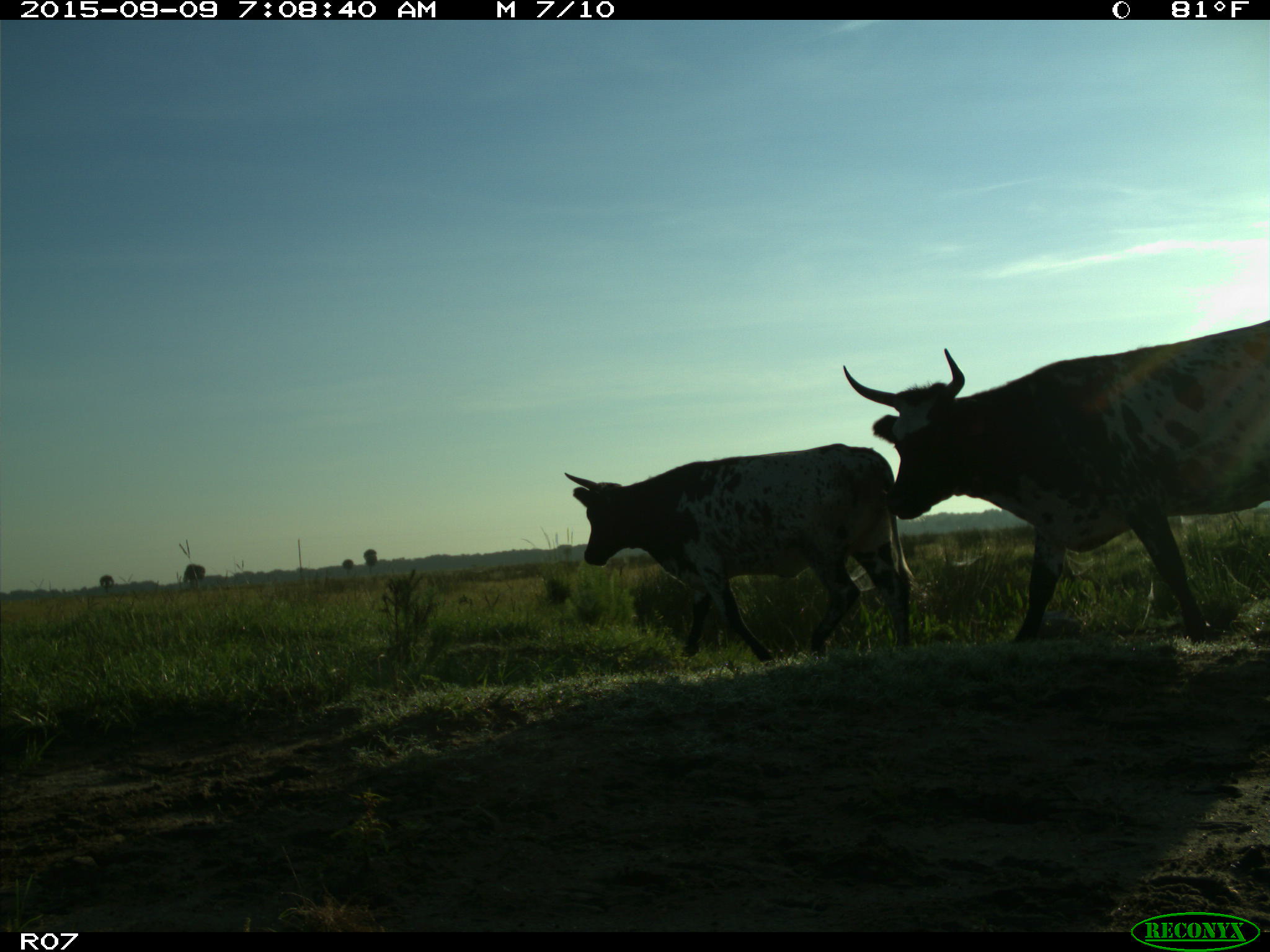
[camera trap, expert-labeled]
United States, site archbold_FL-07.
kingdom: Animalia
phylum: Chordata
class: Mammalia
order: Artiodactyla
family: Bovidae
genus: Bos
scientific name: Bos taurus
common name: domestic cow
Bos taurus (domestic cow).